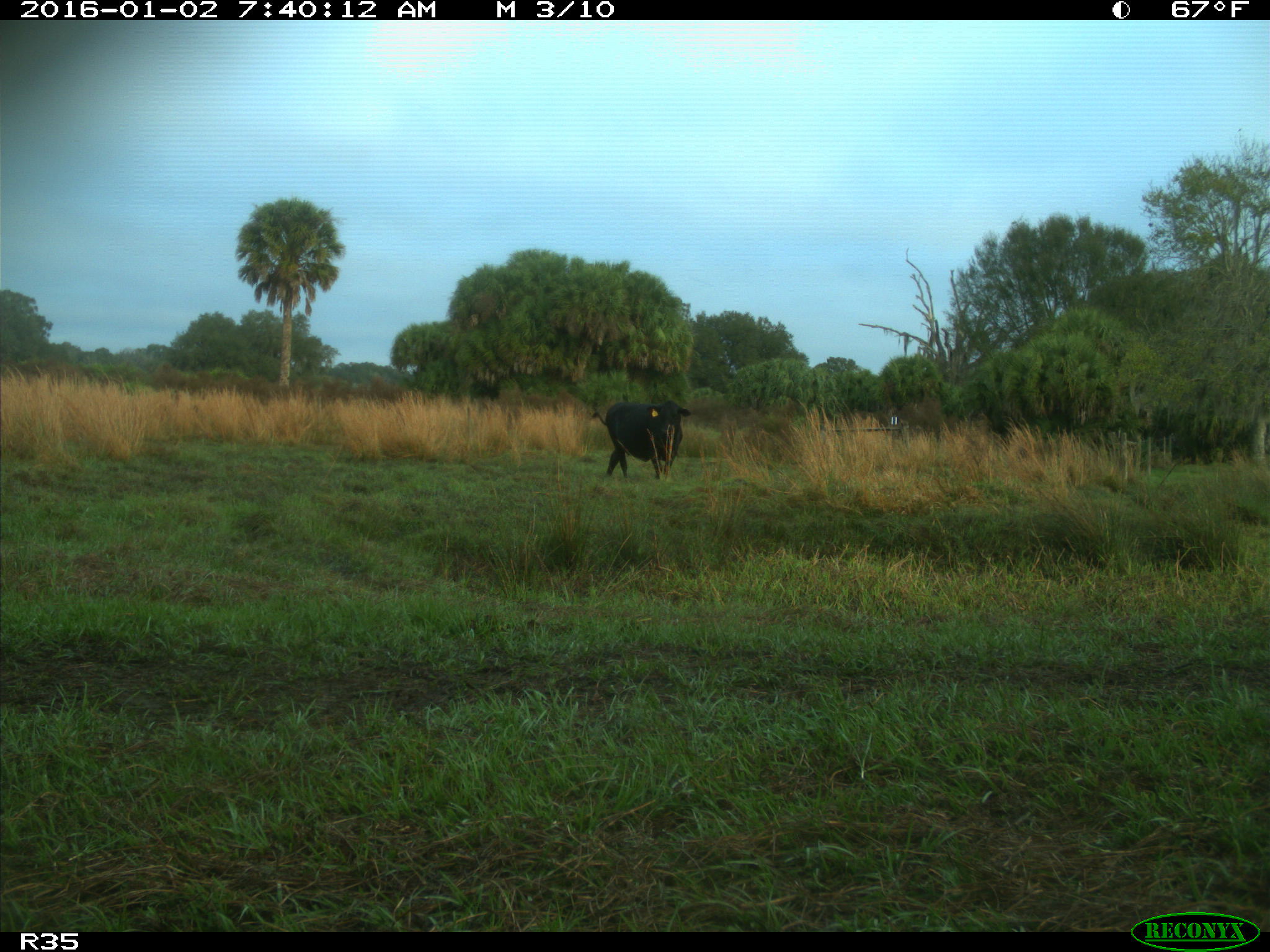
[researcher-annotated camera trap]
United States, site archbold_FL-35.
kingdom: Animalia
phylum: Chordata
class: Mammalia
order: Artiodactyla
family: Bovidae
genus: Bos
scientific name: Bos taurus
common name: domestic cow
Bos taurus (domestic cow).